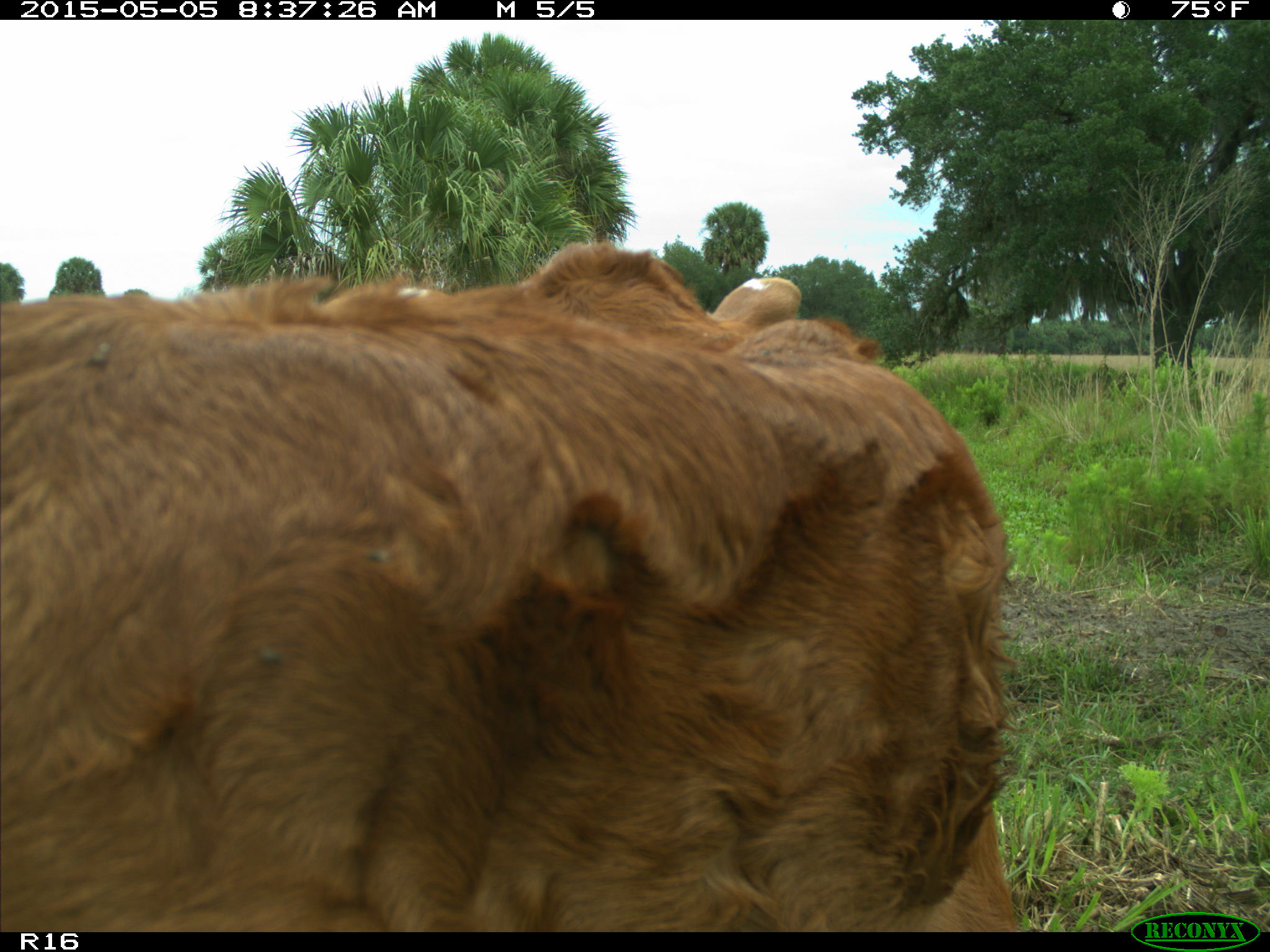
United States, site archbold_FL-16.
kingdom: Animalia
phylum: Chordata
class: Mammalia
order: Artiodactyla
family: Bovidae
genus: Bos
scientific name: Bos taurus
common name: domestic cow